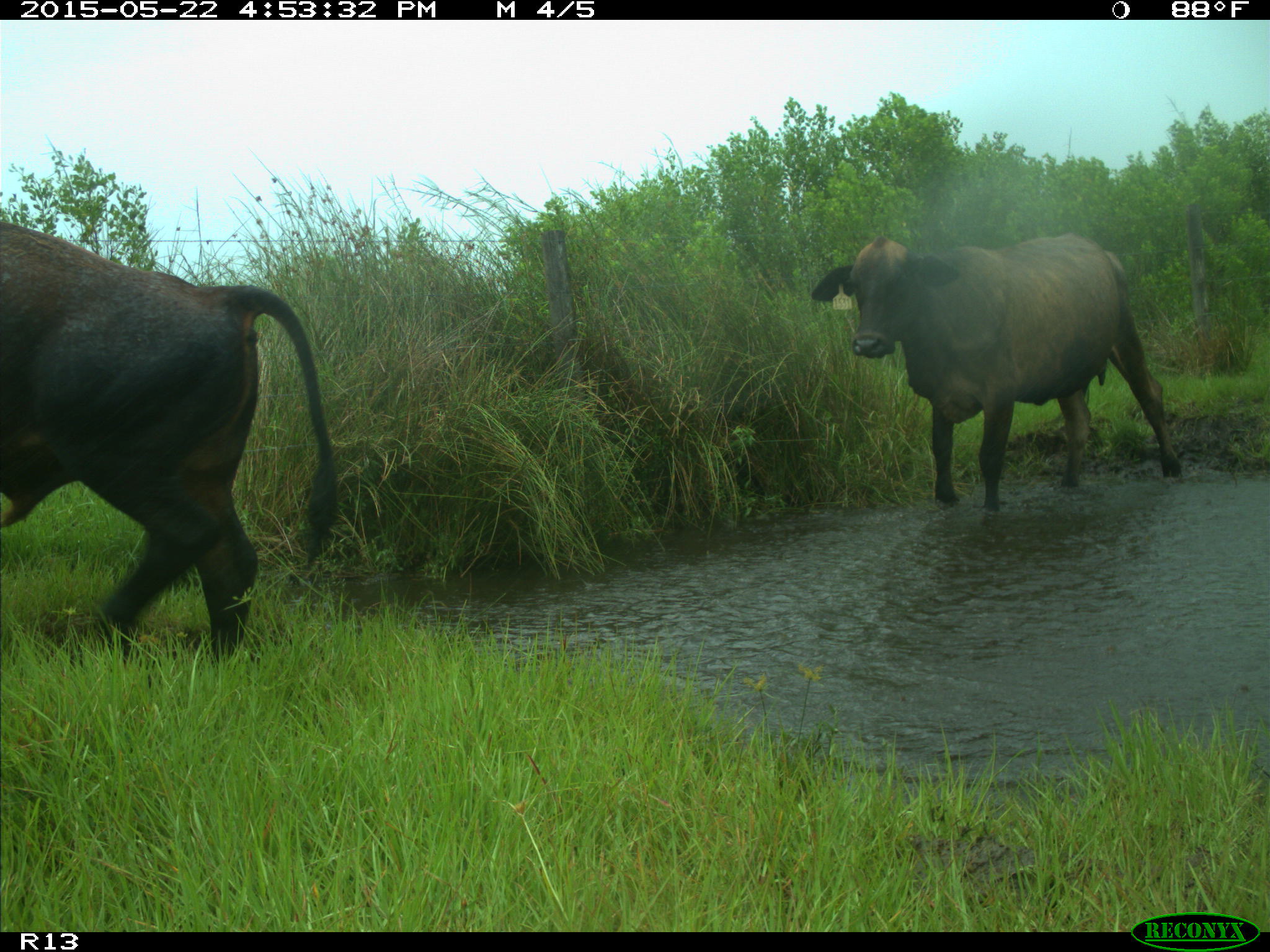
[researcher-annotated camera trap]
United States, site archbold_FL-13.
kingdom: Animalia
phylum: Chordata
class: Mammalia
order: Artiodactyla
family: Bovidae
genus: Bos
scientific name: Bos taurus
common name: domestic cow